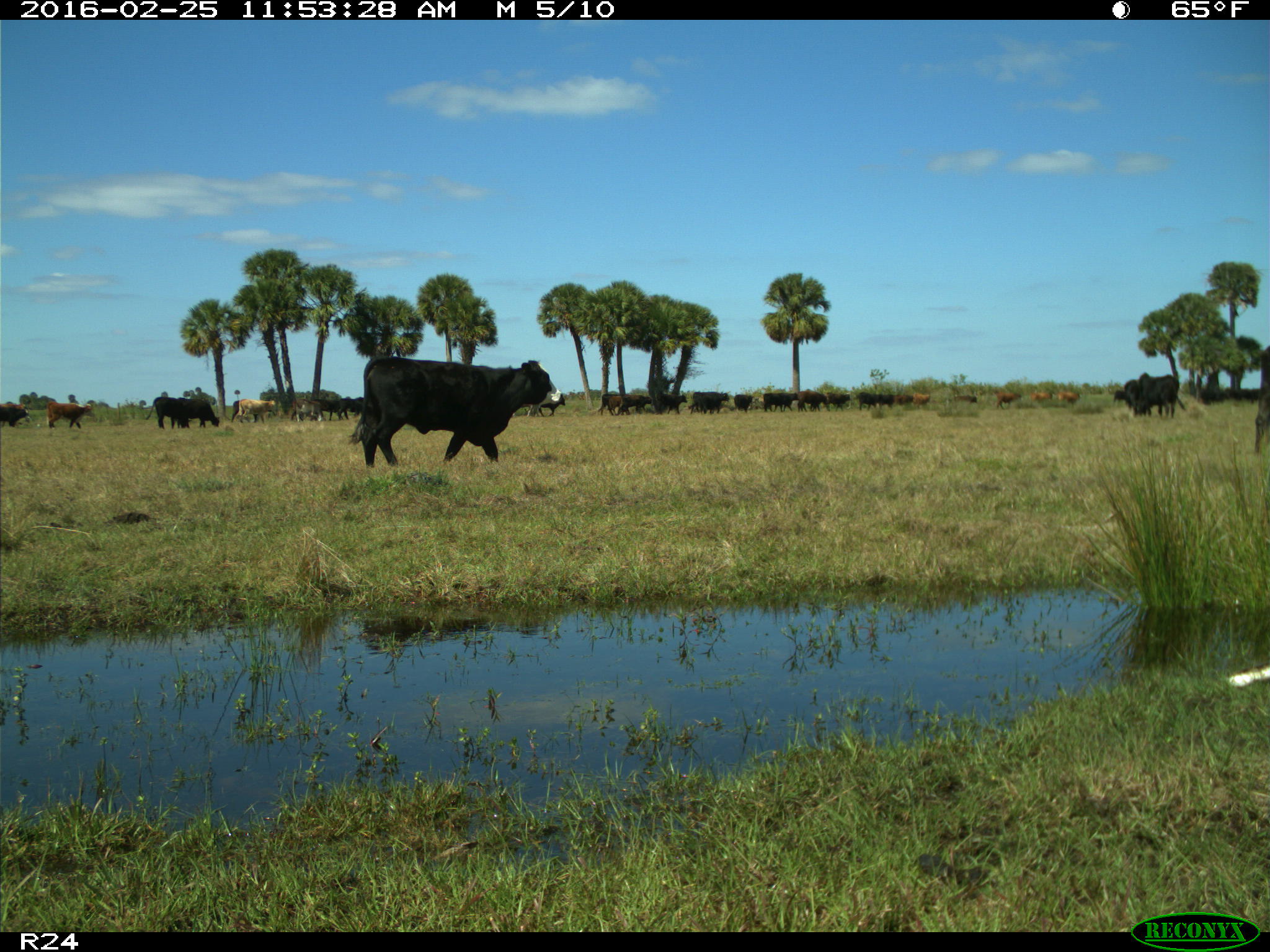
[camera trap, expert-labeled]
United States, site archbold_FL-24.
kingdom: Animalia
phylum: Chordata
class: Mammalia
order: Artiodactyla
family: Bovidae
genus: Bos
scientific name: Bos taurus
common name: domestic cow